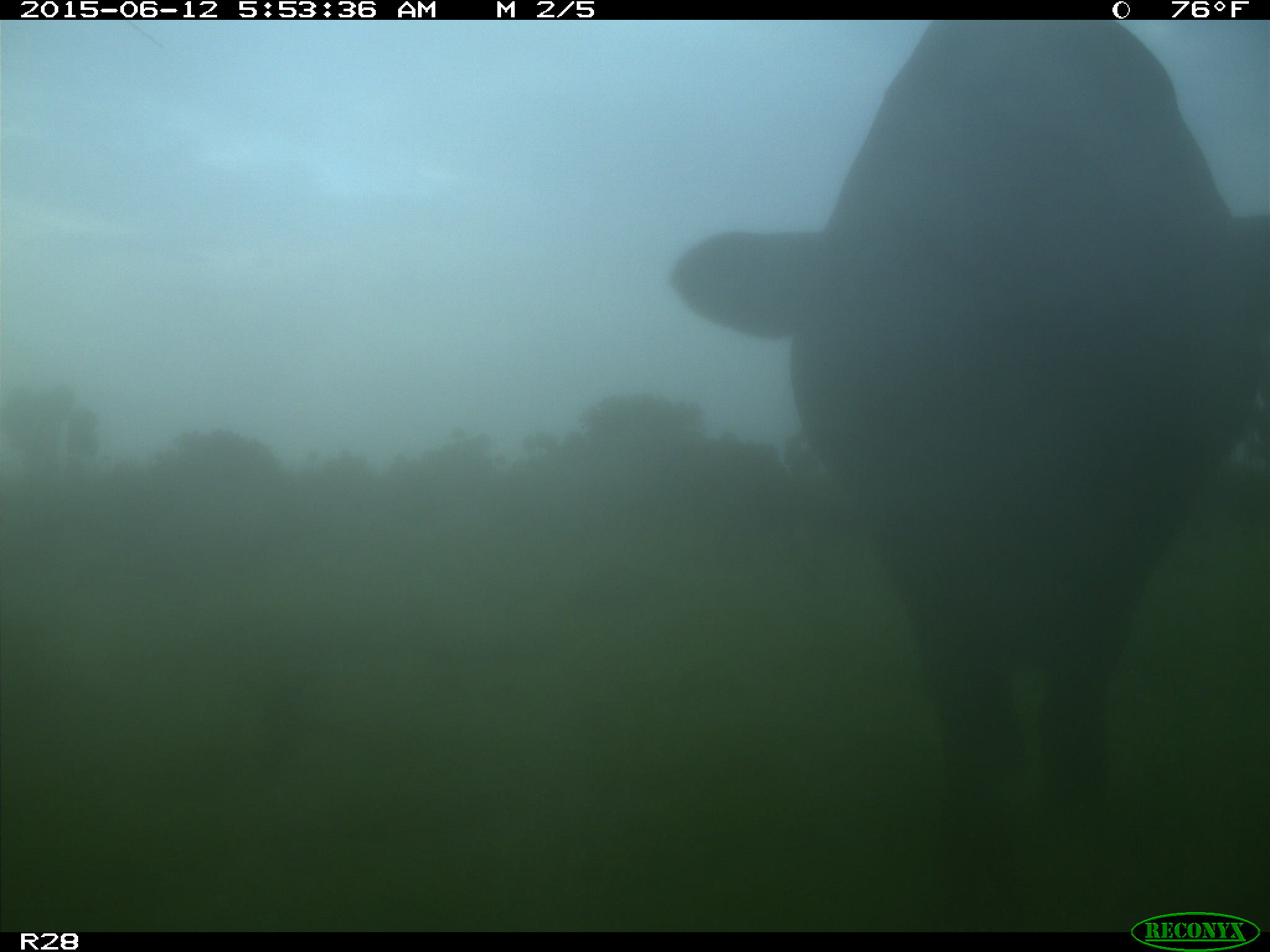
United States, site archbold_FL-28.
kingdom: Animalia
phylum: Chordata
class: Mammalia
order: Artiodactyla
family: Bovidae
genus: Bos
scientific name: Bos taurus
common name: domestic cow